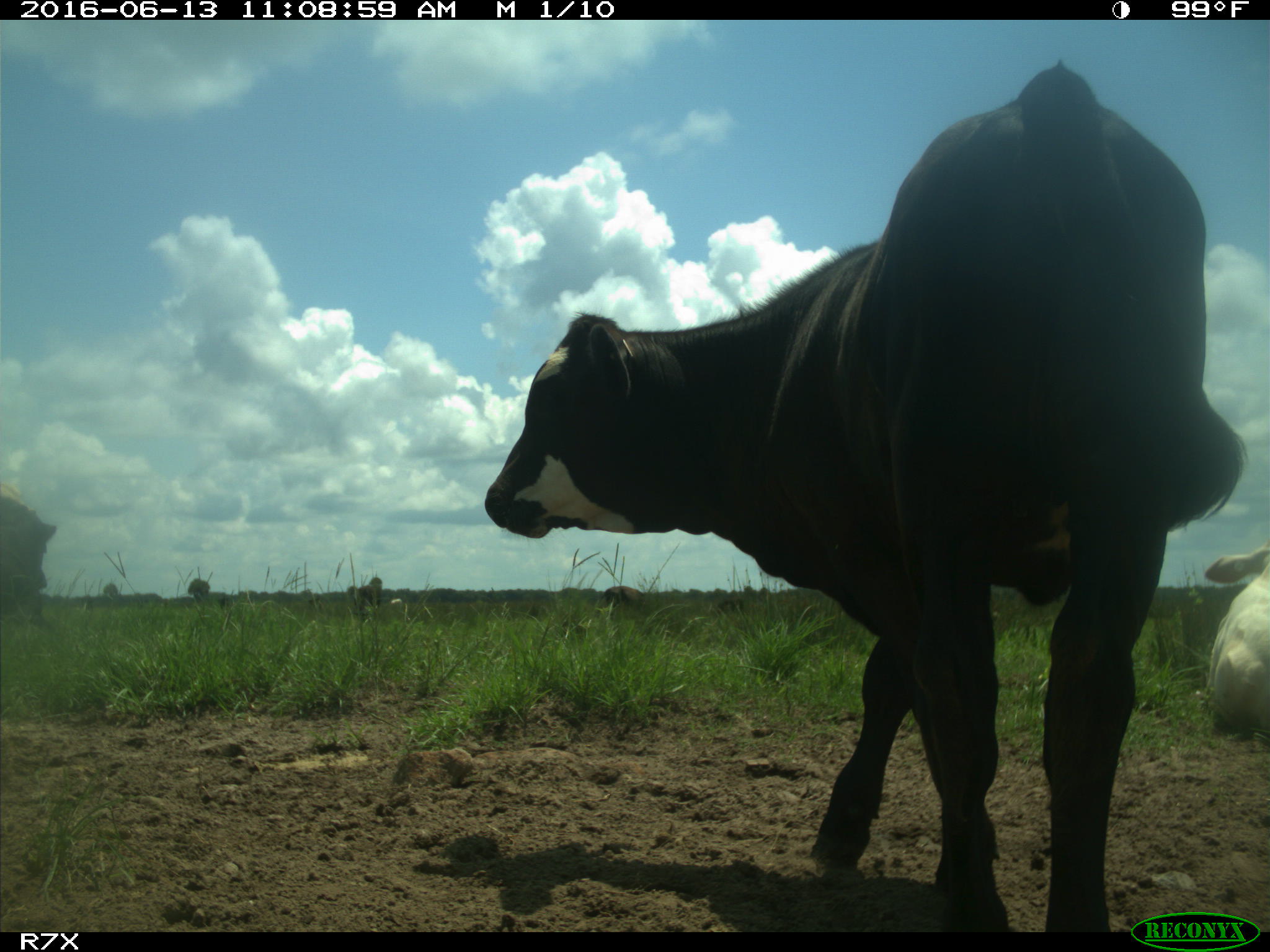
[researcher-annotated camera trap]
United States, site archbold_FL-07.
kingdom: Animalia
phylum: Chordata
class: Mammalia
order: Artiodactyla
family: Bovidae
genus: Bos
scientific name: Bos taurus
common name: domestic cow